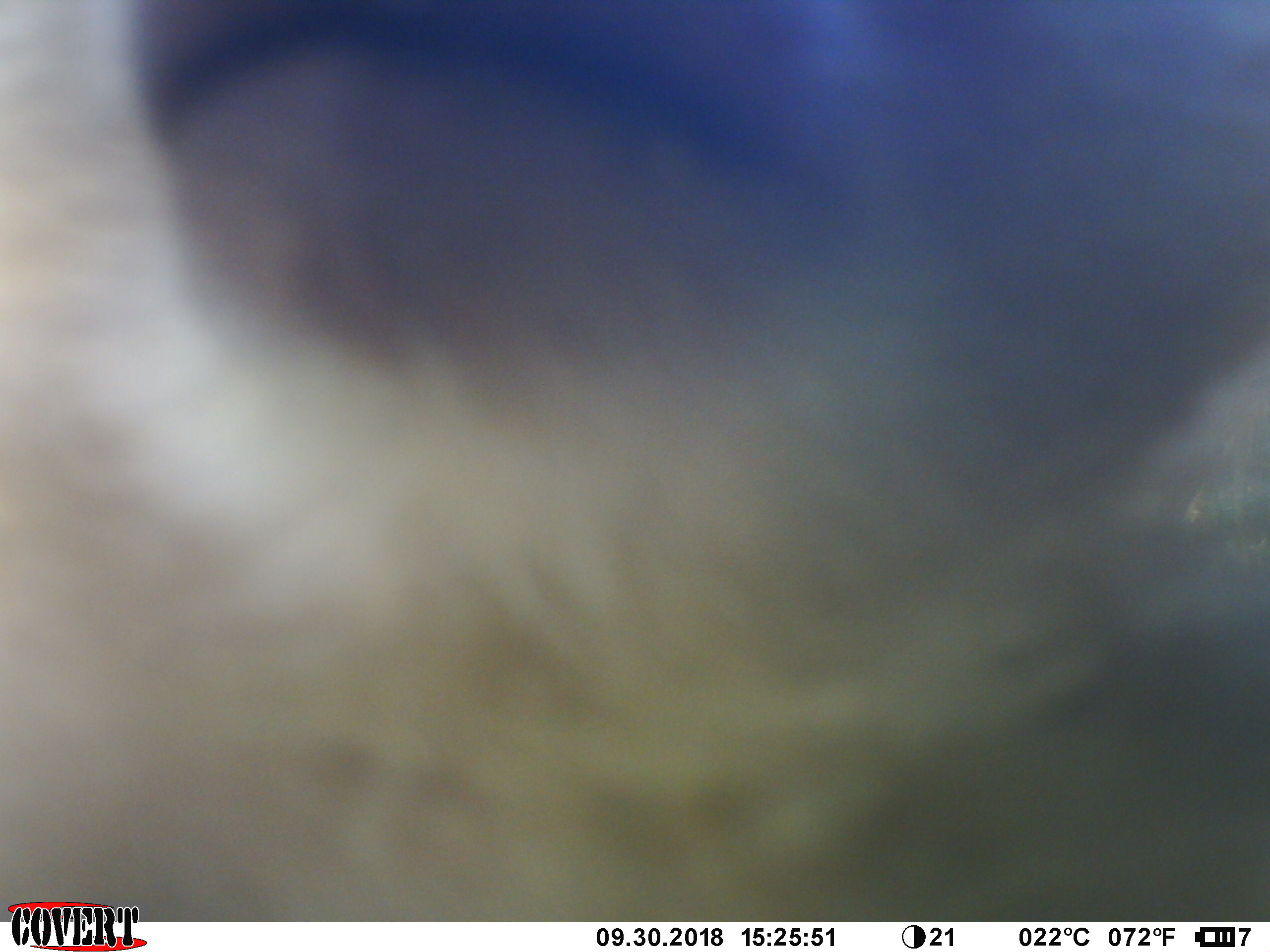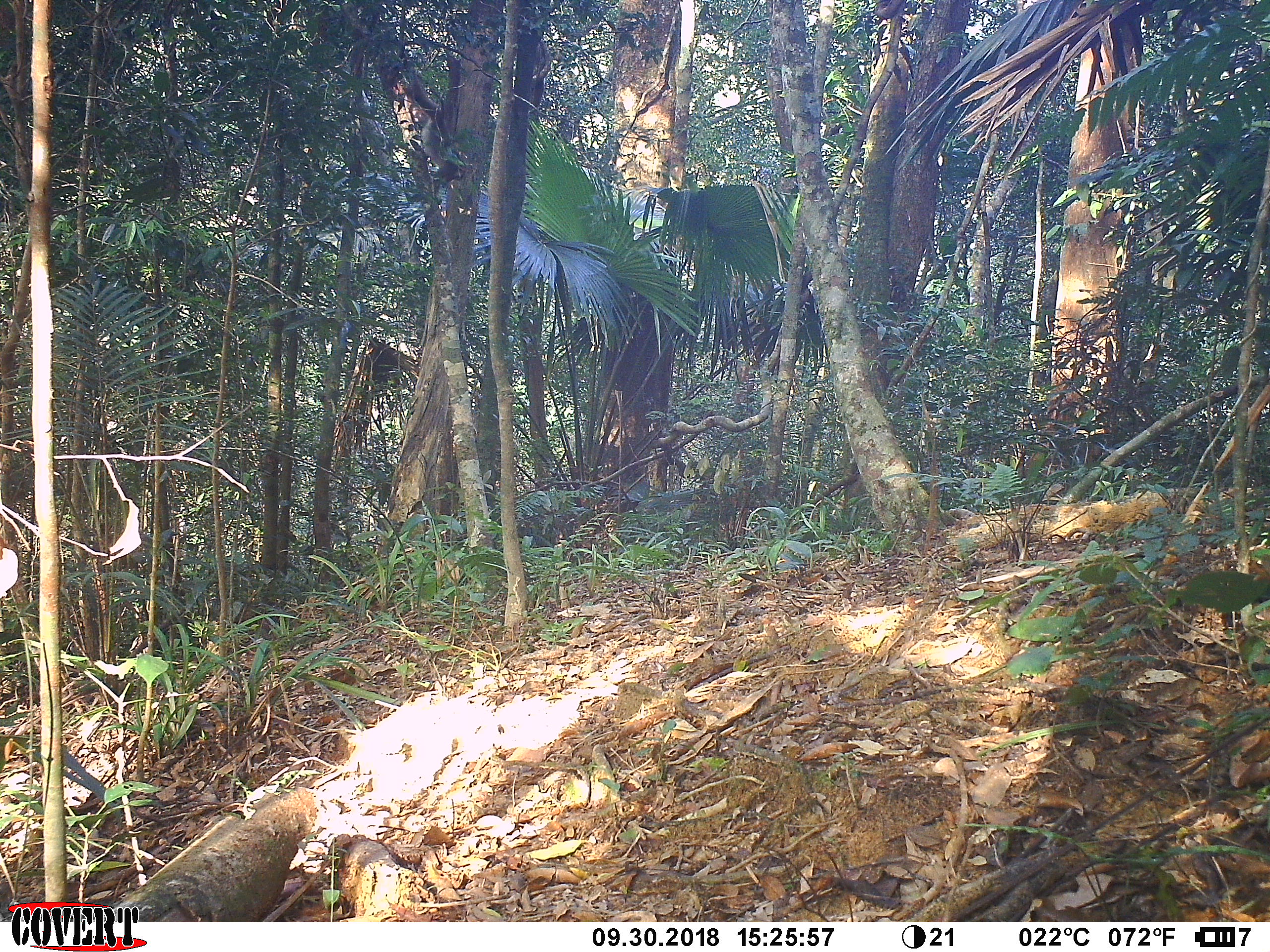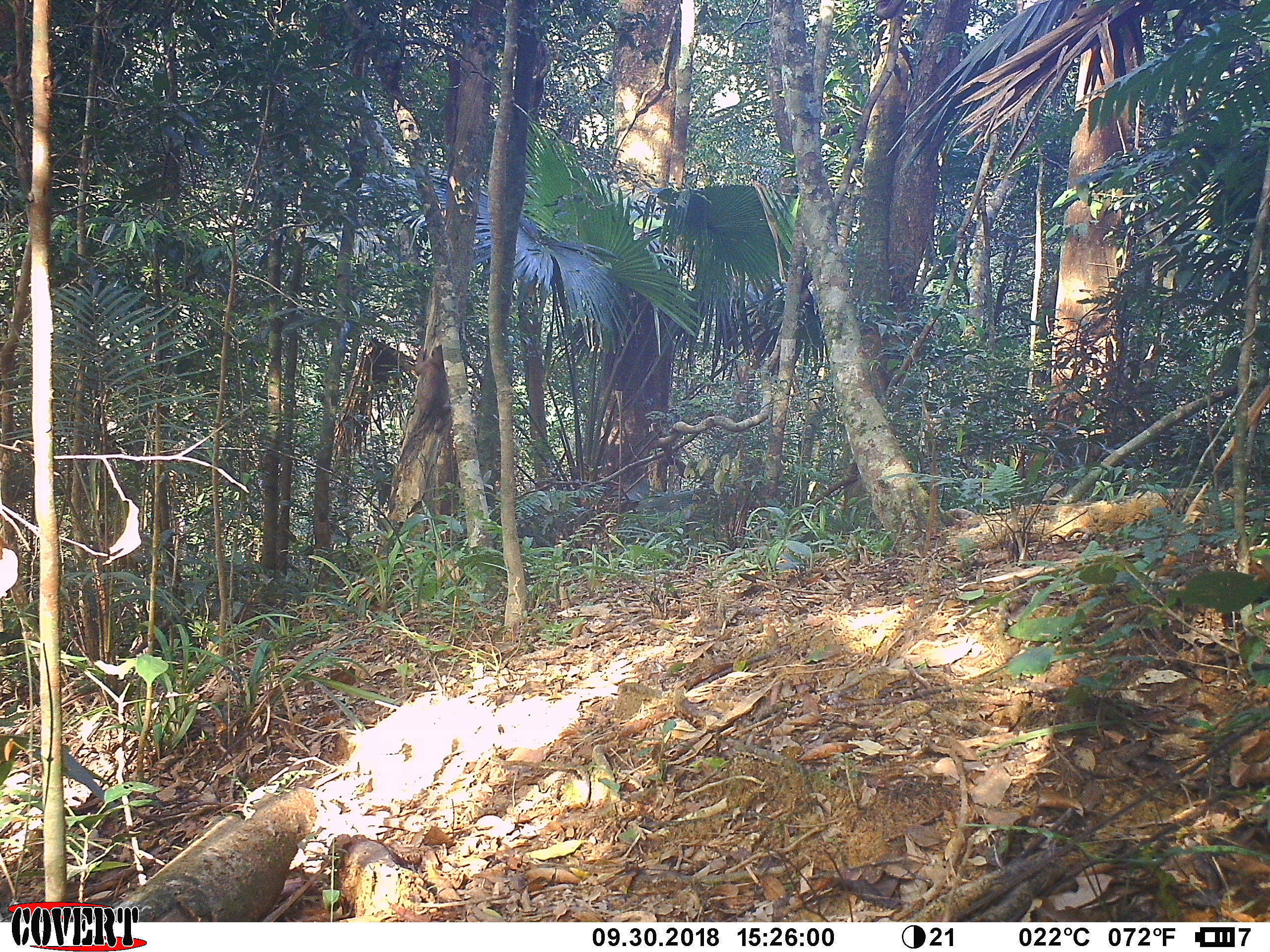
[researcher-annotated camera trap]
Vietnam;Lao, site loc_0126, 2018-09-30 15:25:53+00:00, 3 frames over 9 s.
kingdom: Animalia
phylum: Chordata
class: Mammalia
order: Primates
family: Cercopithecidae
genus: Macaca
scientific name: Macaca nemestrina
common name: pig-tailed macaque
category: pig tailed macaque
Pig tailed macaque (pig-tailed macaque) (Macaca nemestrina). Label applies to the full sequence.